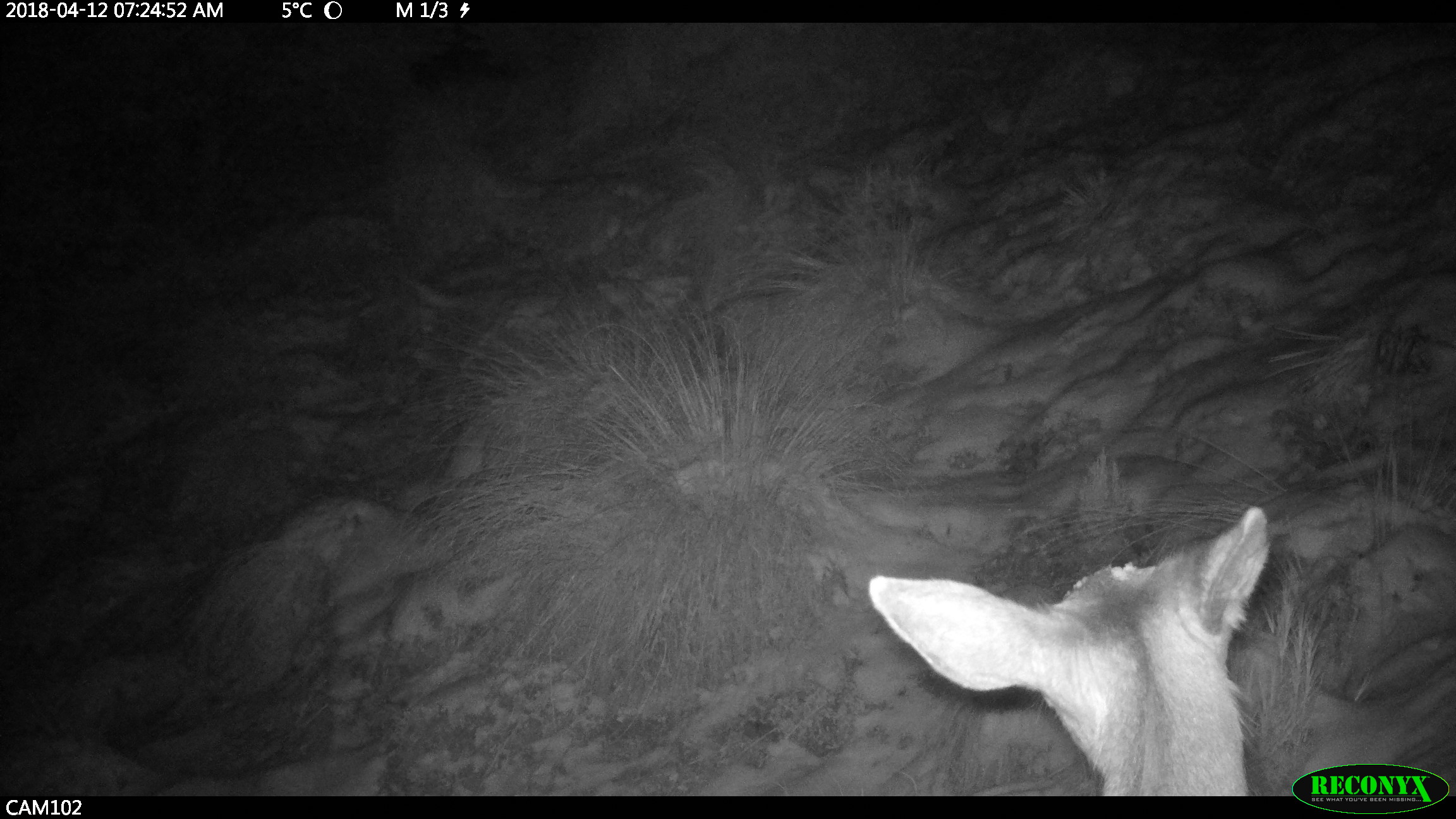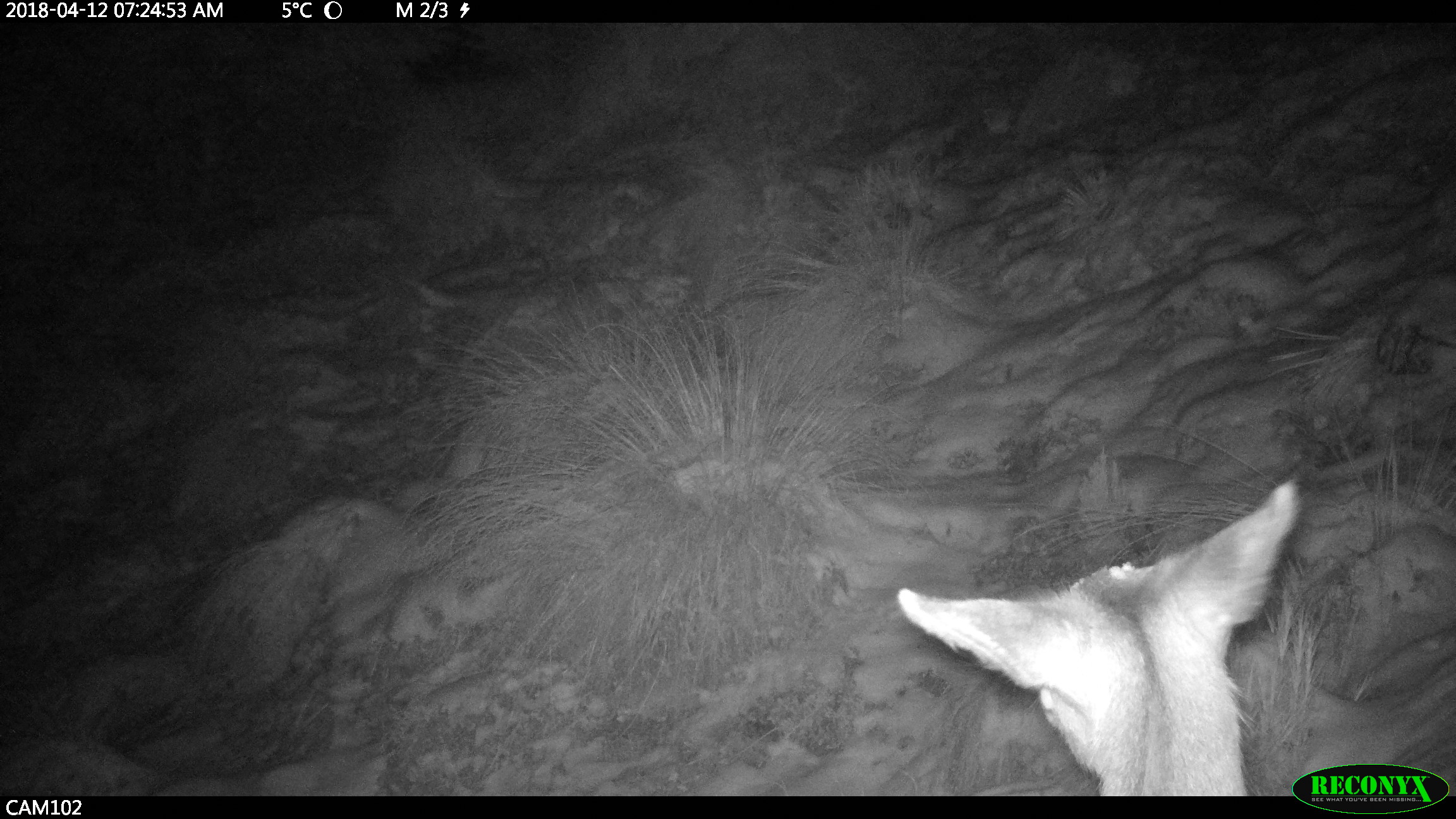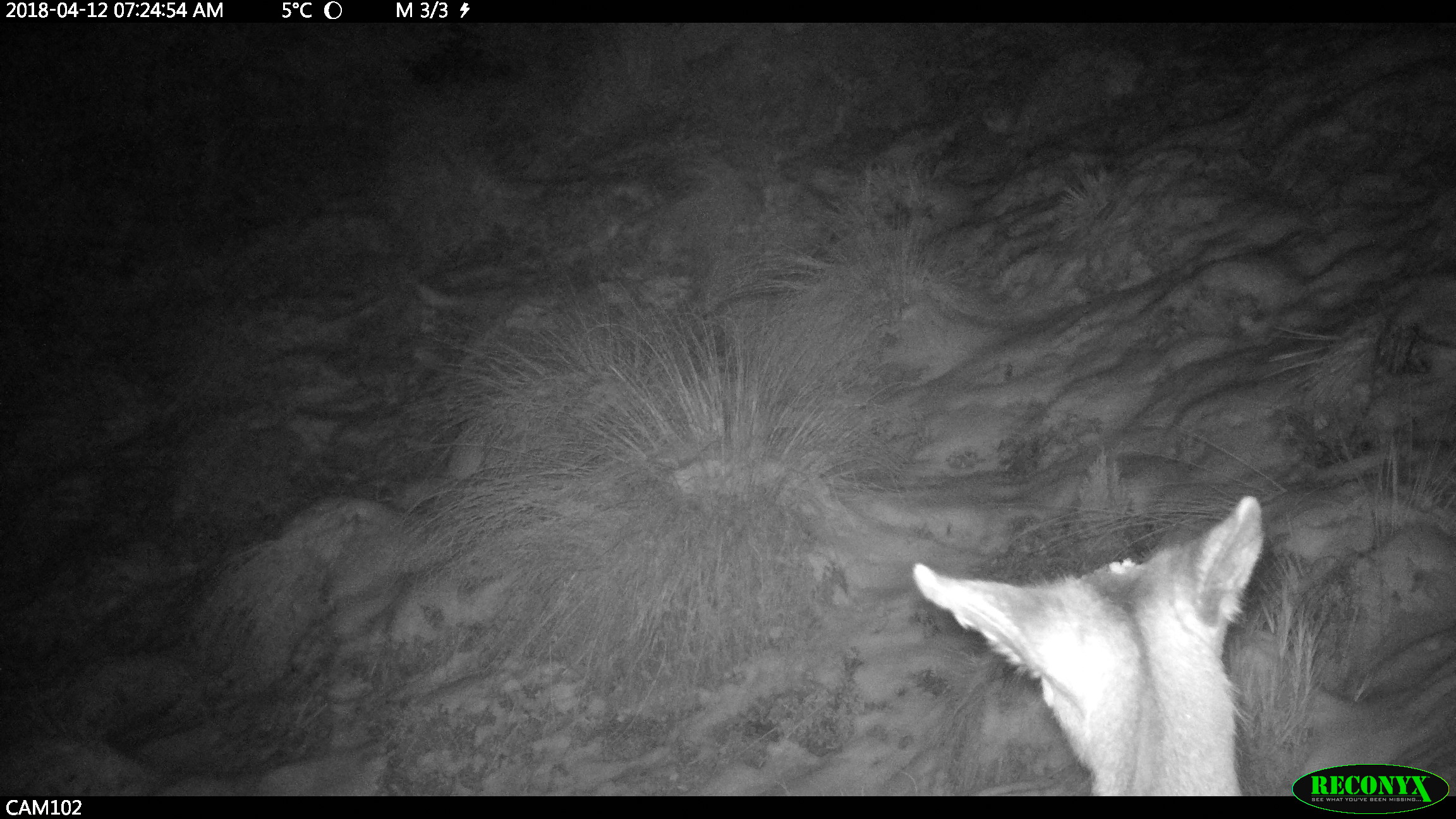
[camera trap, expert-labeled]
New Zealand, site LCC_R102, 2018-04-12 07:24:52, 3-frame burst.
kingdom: Animalia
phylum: Chordata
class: Mammalia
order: Artiodactyla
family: Cervidae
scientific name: Cervidae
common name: deer